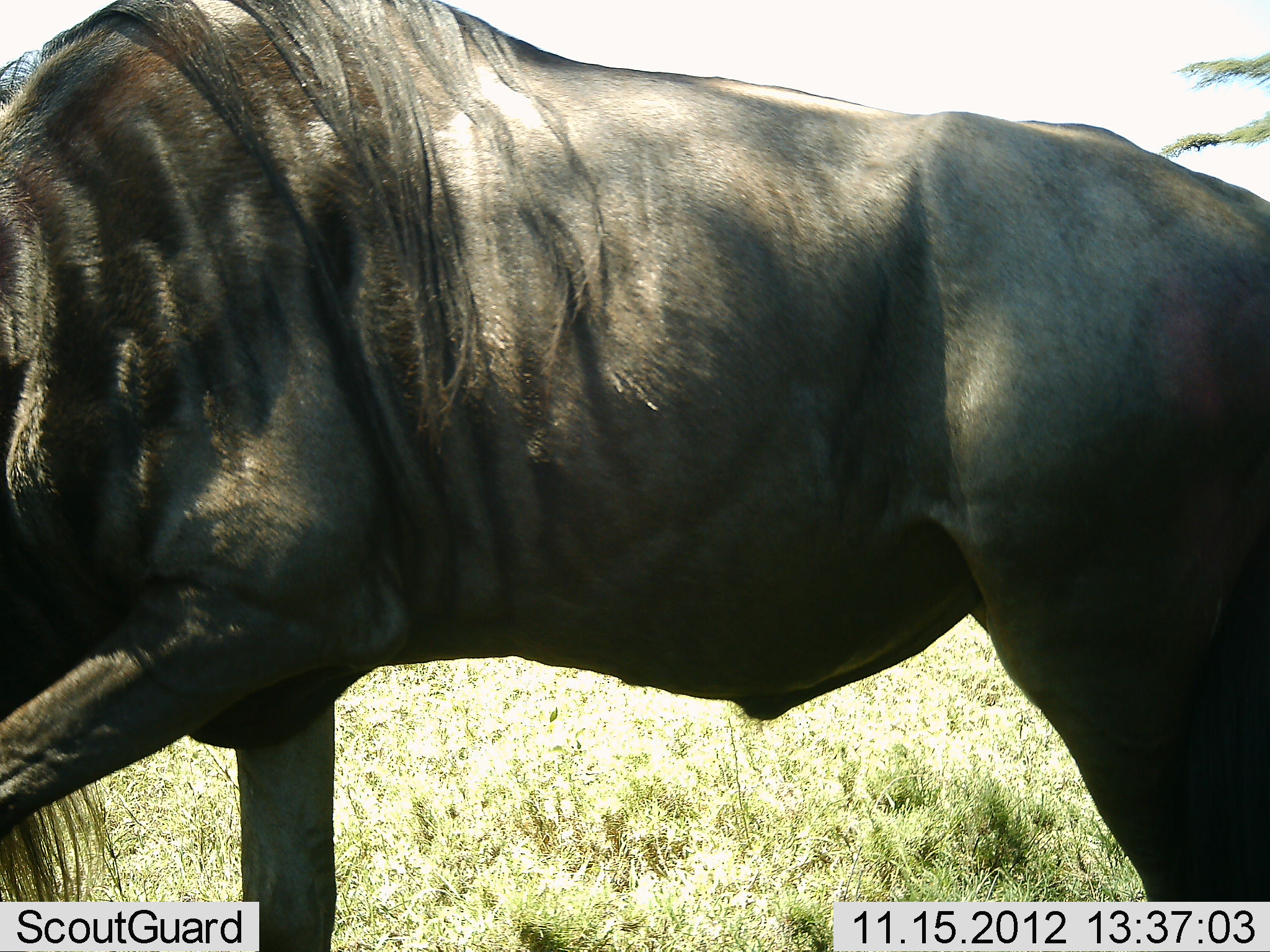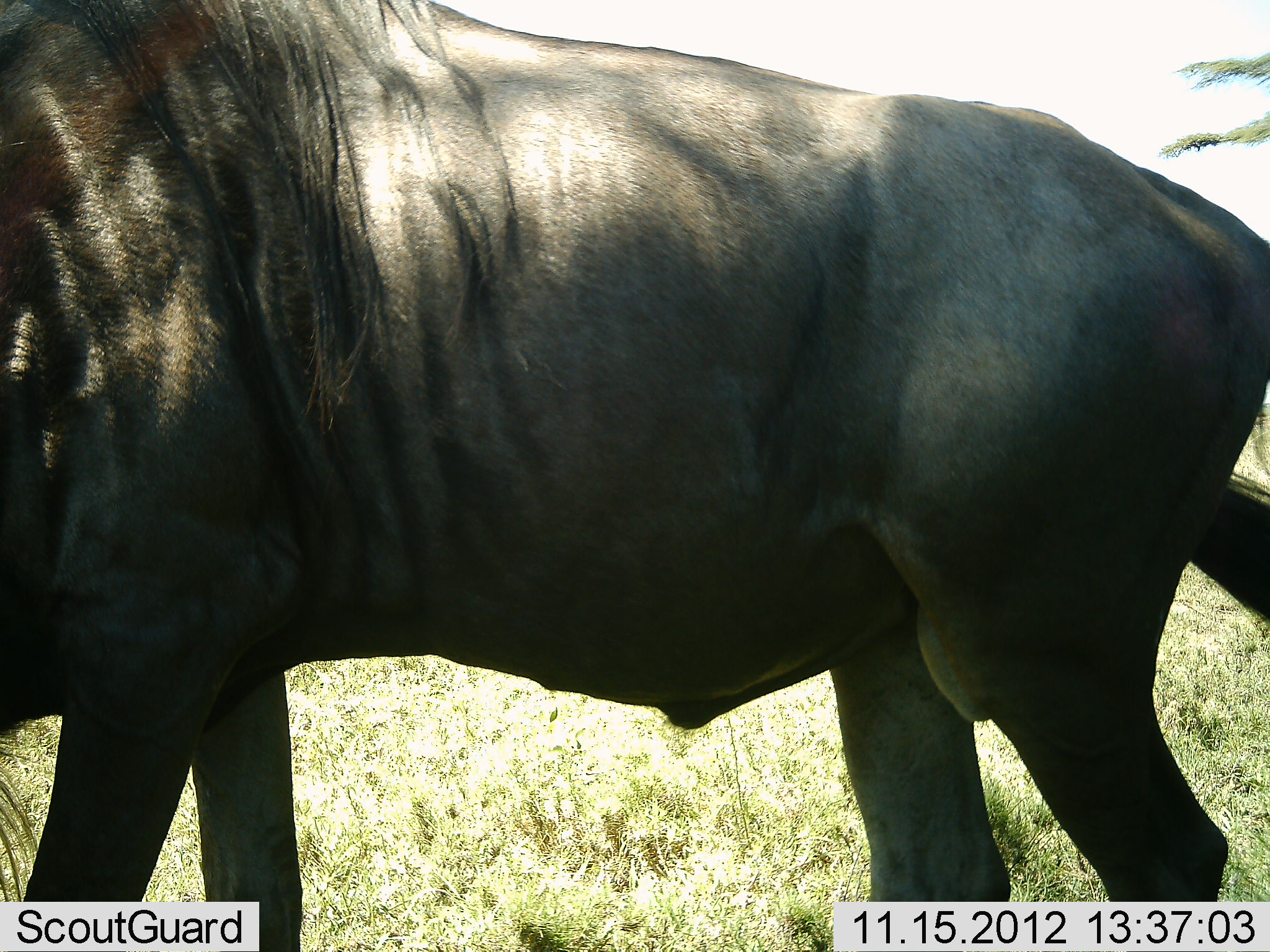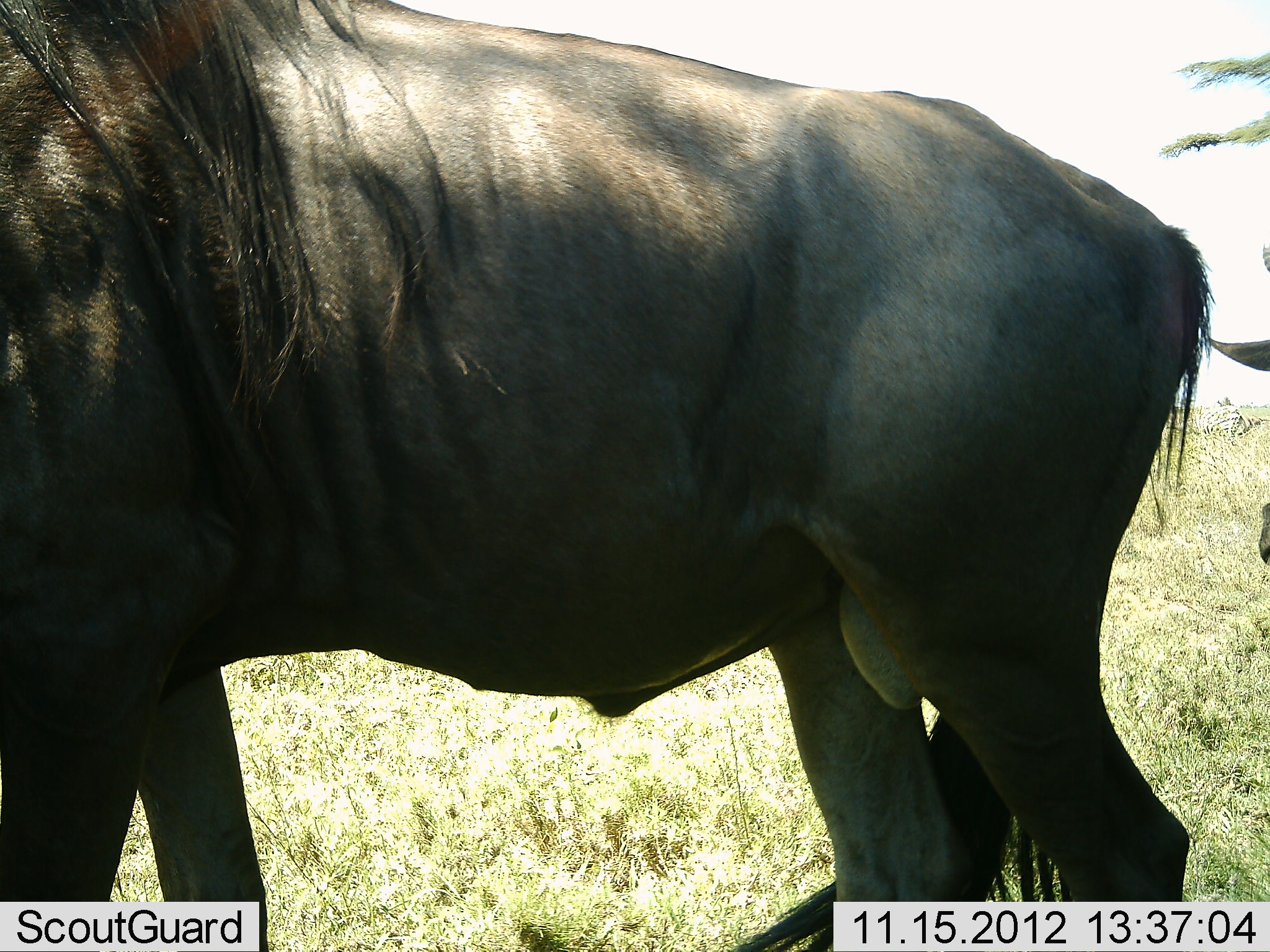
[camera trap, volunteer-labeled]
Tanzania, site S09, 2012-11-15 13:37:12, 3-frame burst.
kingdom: Animalia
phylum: Chordata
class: Mammalia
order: Artiodactyla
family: Bovidae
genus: Connochaetes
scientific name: Connochaetes taurinus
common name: blue wildebeest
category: wildebeest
Wildebeest (blue wildebeest) (Connochaetes taurinus), count 1. Behavior (volunteer vote fractions): standing 24%, resting 0%, moving 82%, interacting 0%. Young present (vote fraction): 0%. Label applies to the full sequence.